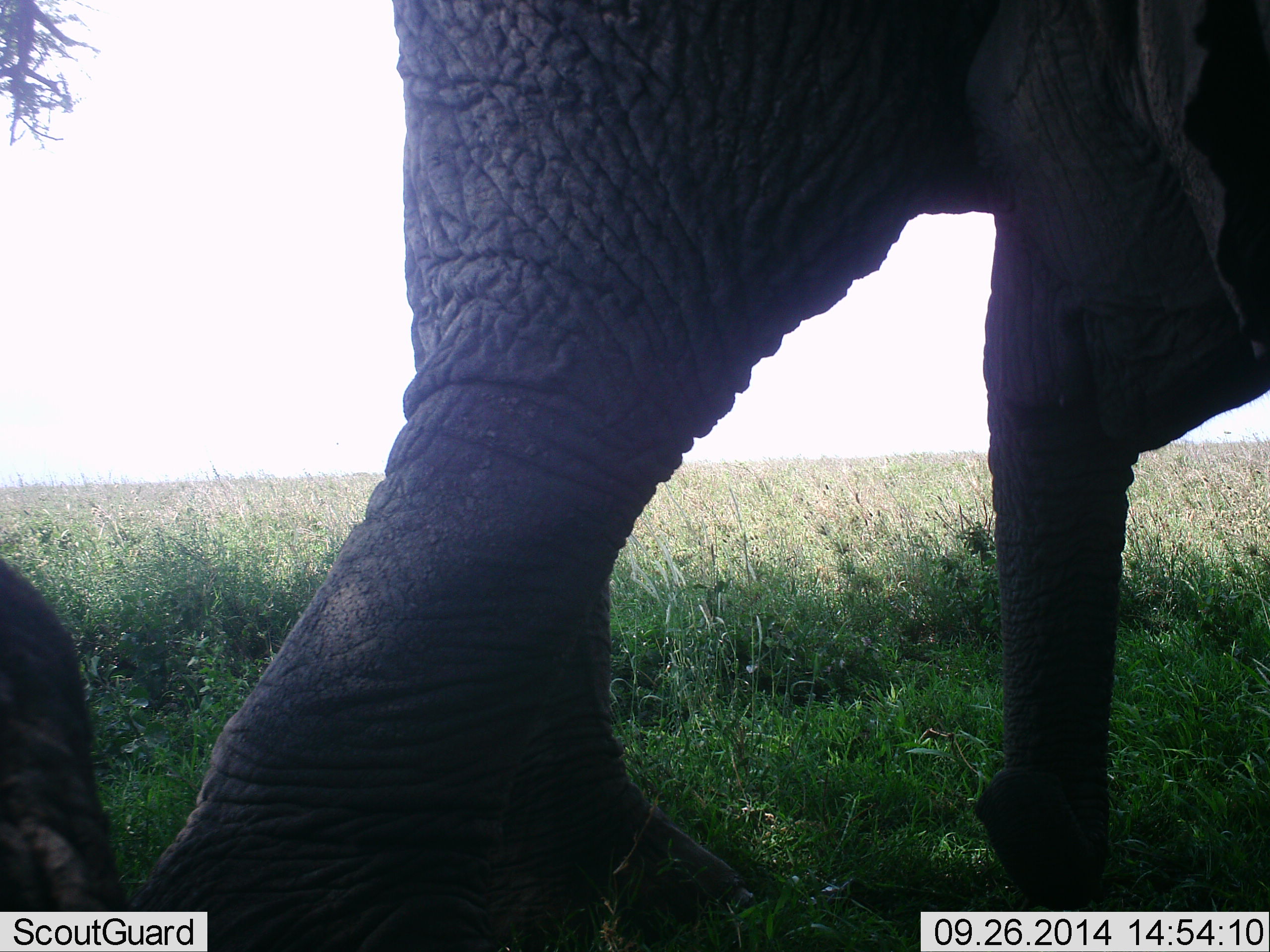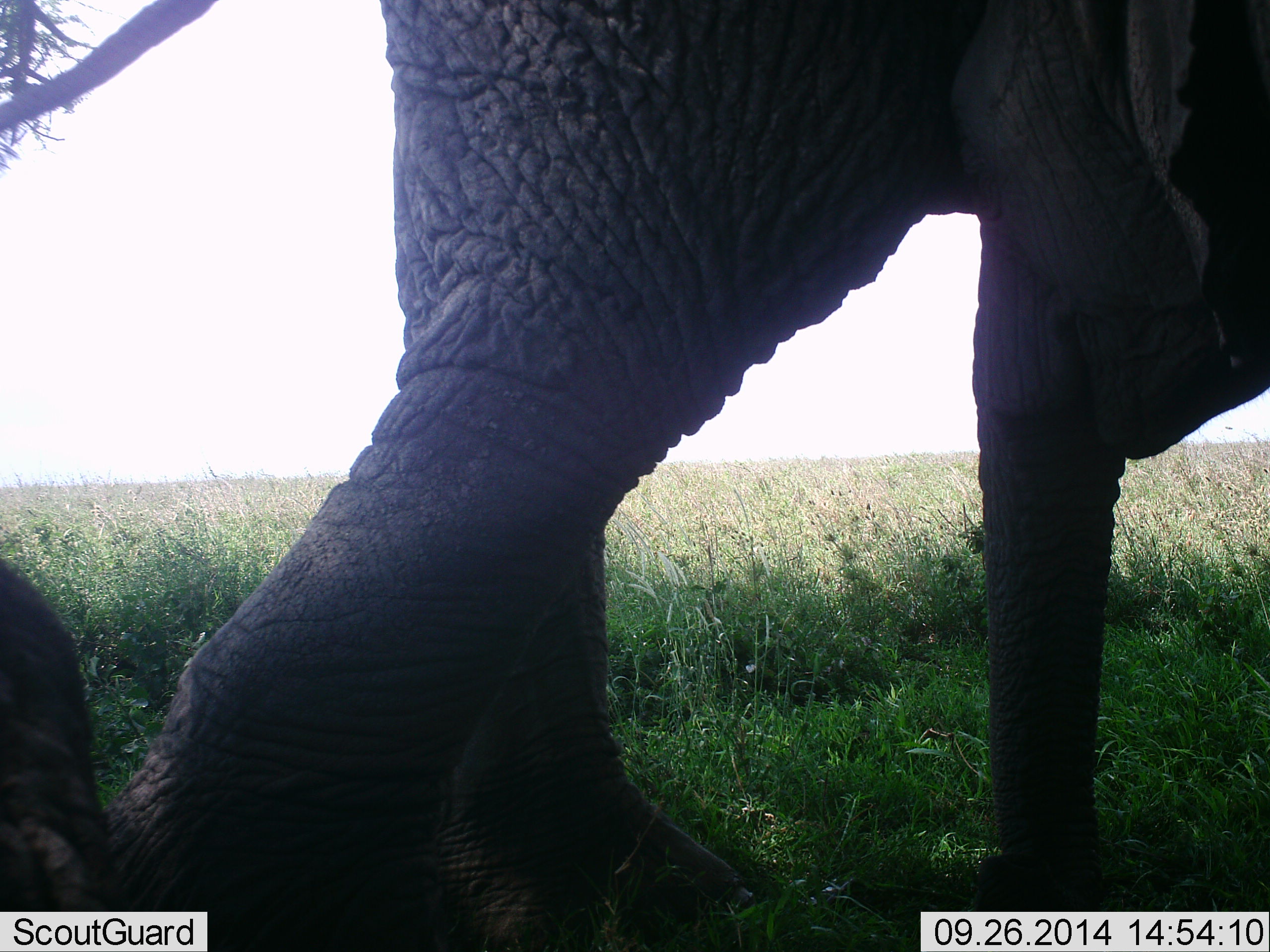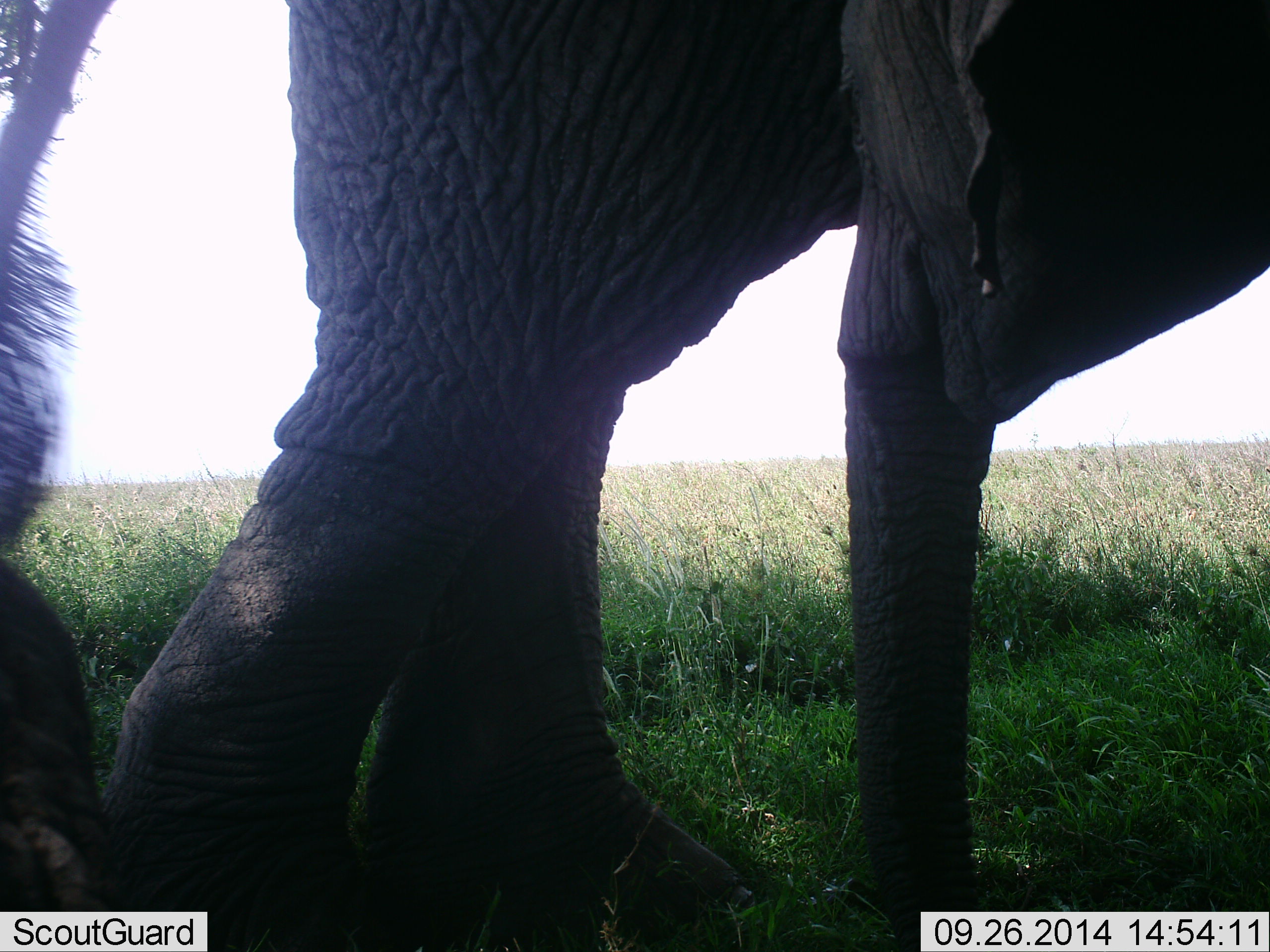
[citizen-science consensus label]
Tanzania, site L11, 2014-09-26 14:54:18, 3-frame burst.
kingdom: Animalia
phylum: Chordata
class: Mammalia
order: Proboscidea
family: Elephantidae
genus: Loxodonta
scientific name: Loxodonta africana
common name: african bush elephant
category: elephant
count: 2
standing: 90%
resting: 10%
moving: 40%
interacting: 20%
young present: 30%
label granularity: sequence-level